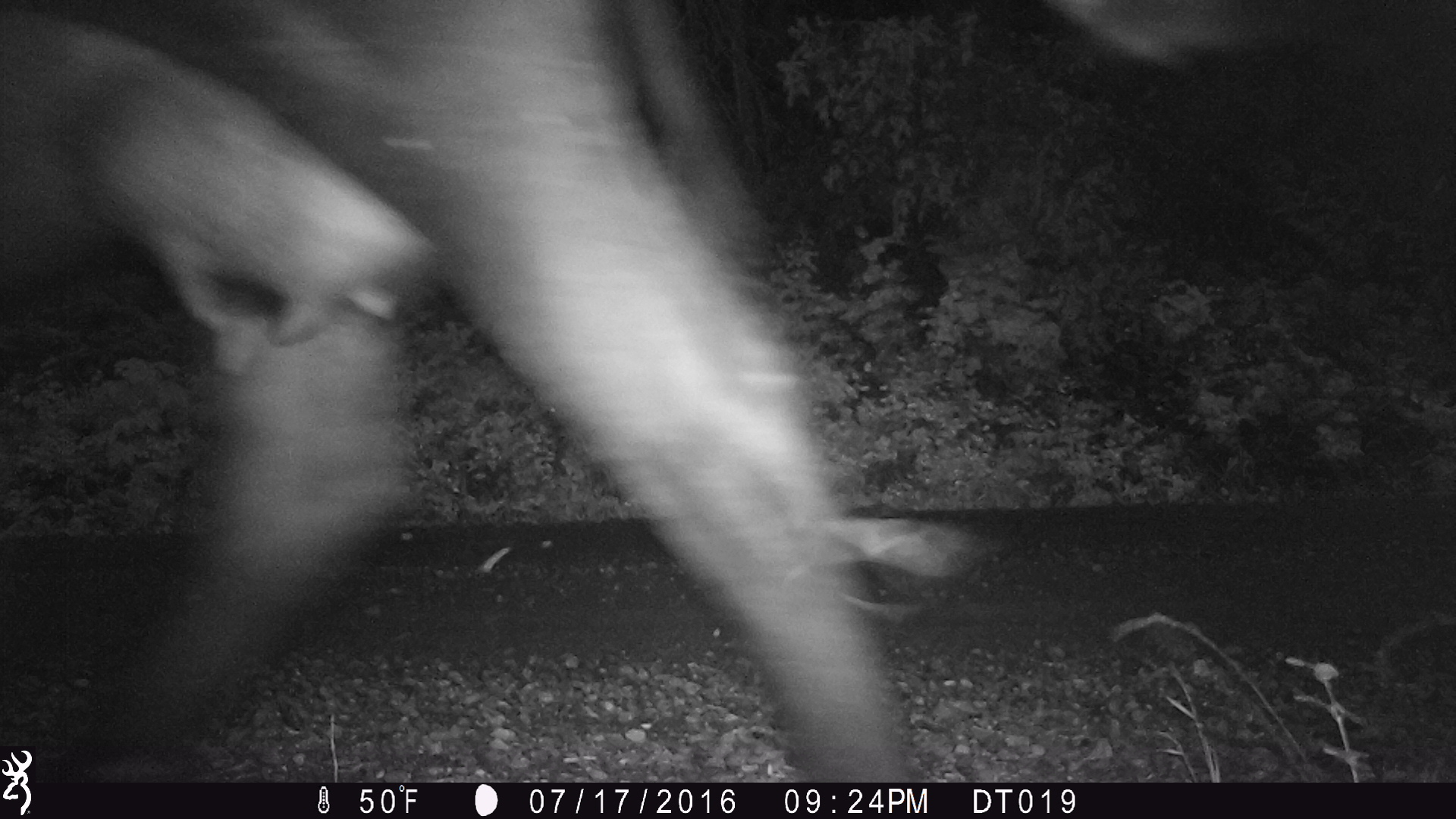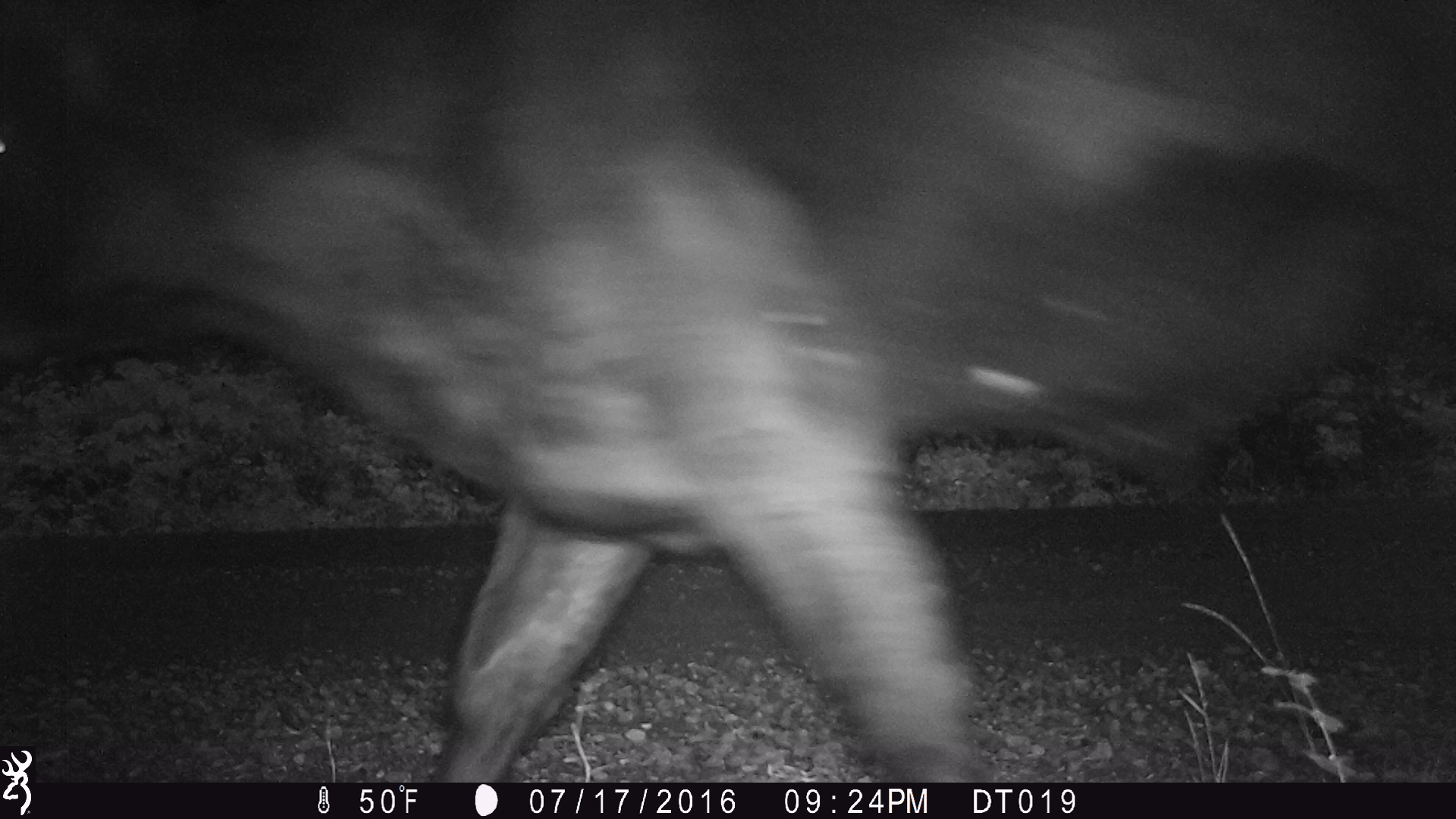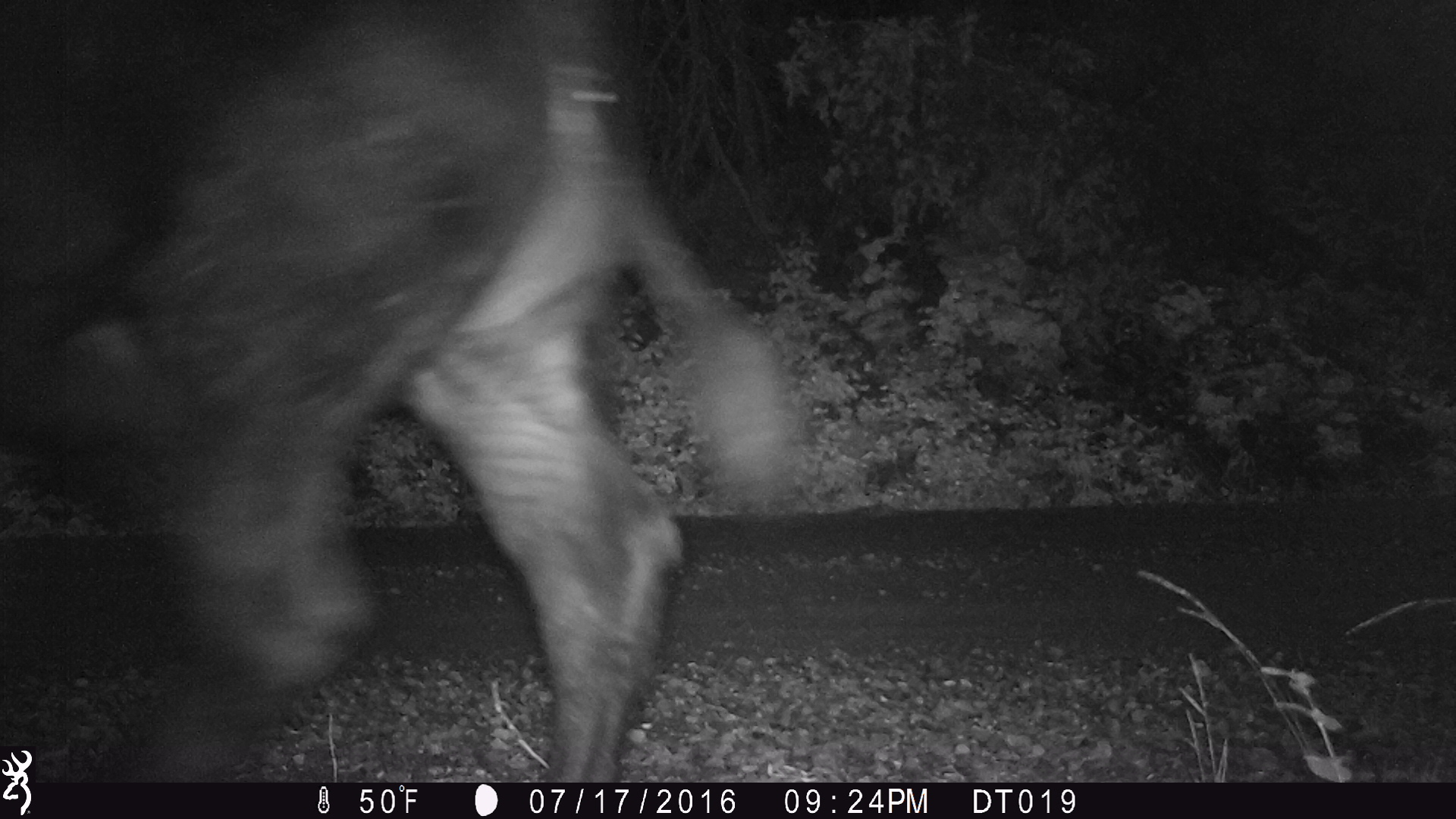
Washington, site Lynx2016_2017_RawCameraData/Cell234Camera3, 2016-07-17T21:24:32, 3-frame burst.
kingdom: Animalia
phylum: Chordata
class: Mammalia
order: Artiodactyla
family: Bovidae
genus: Bos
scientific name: Bos taurus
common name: domestic cattle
Domestic cattle (Bos taurus). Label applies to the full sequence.